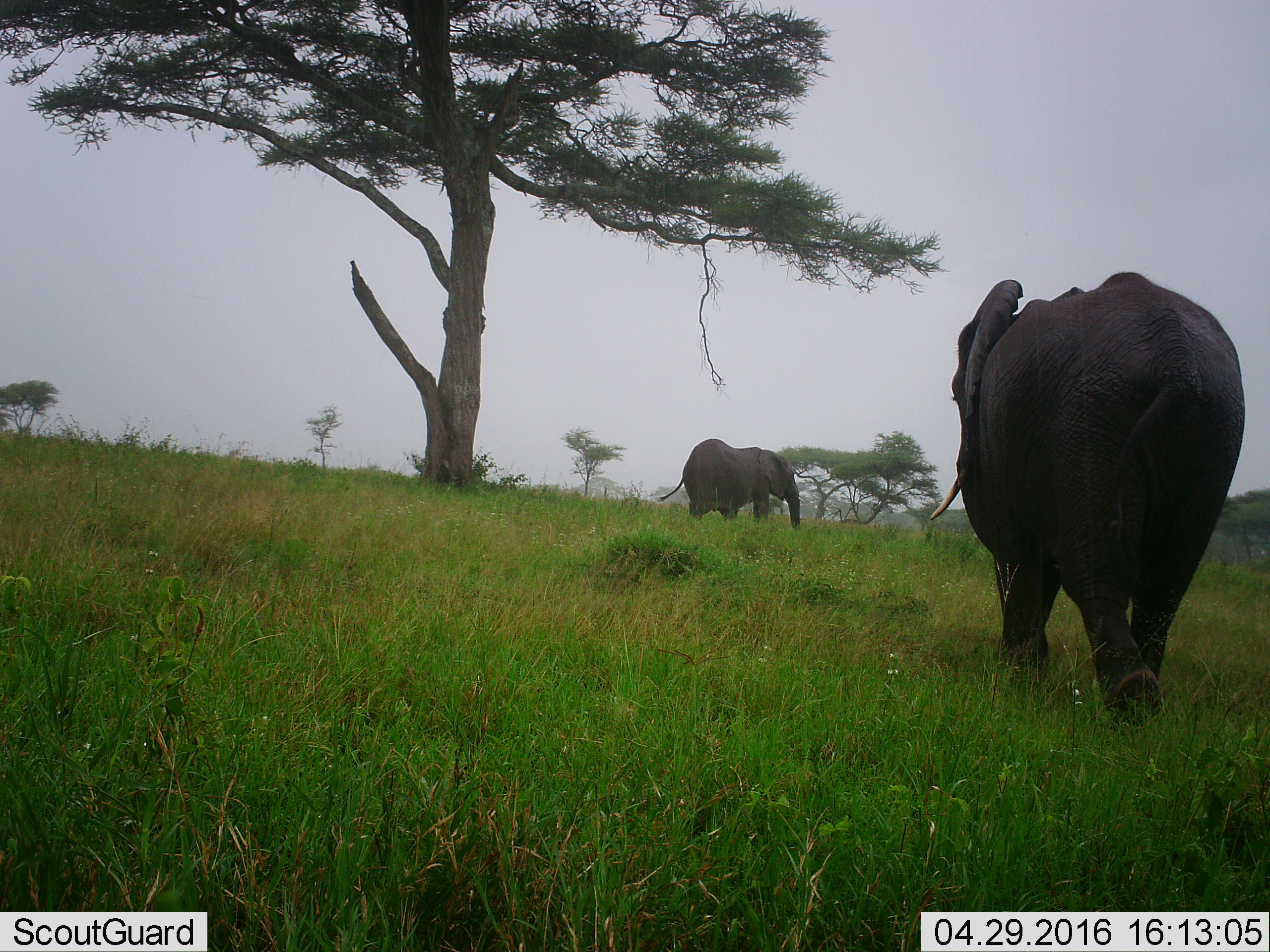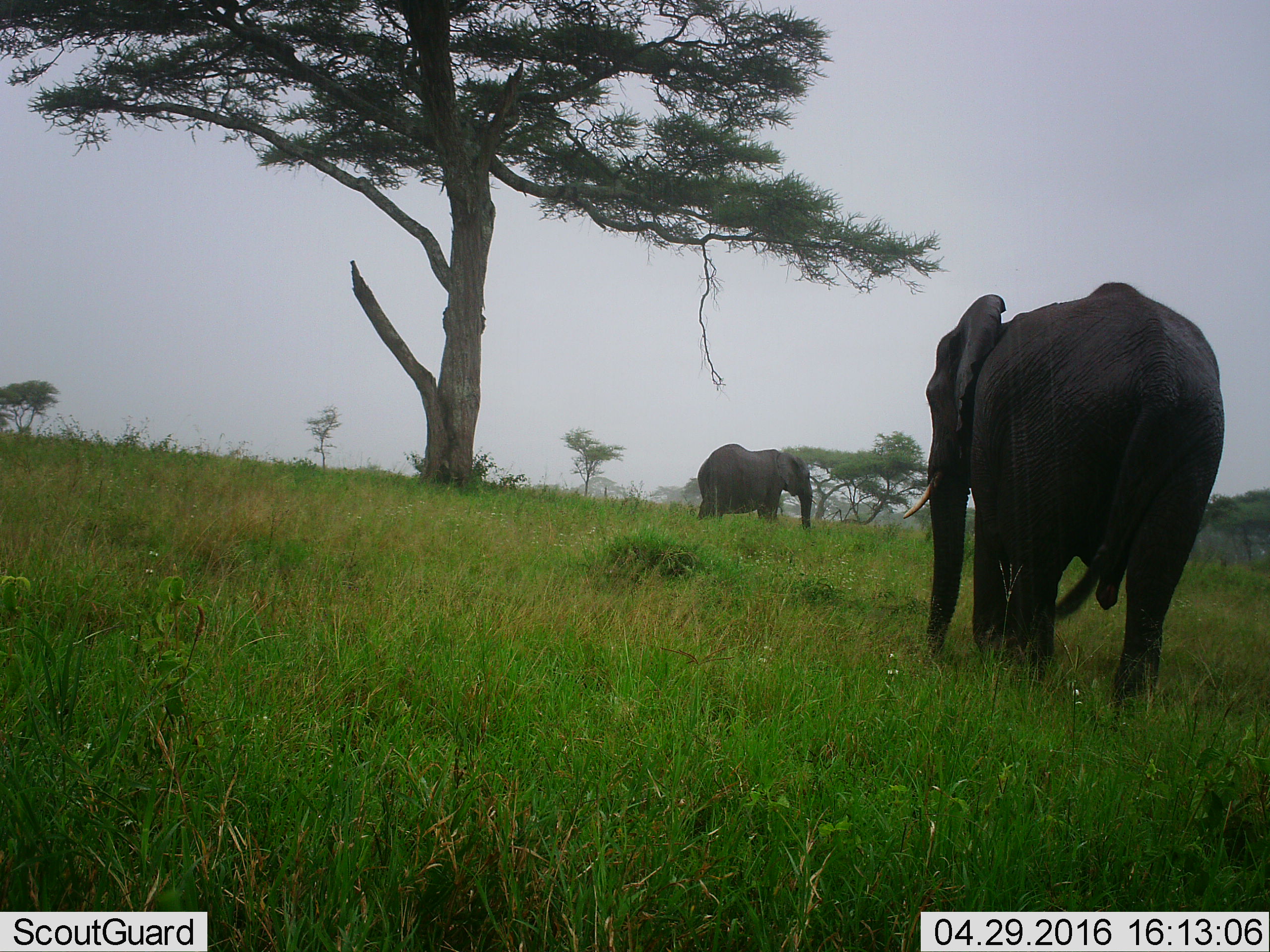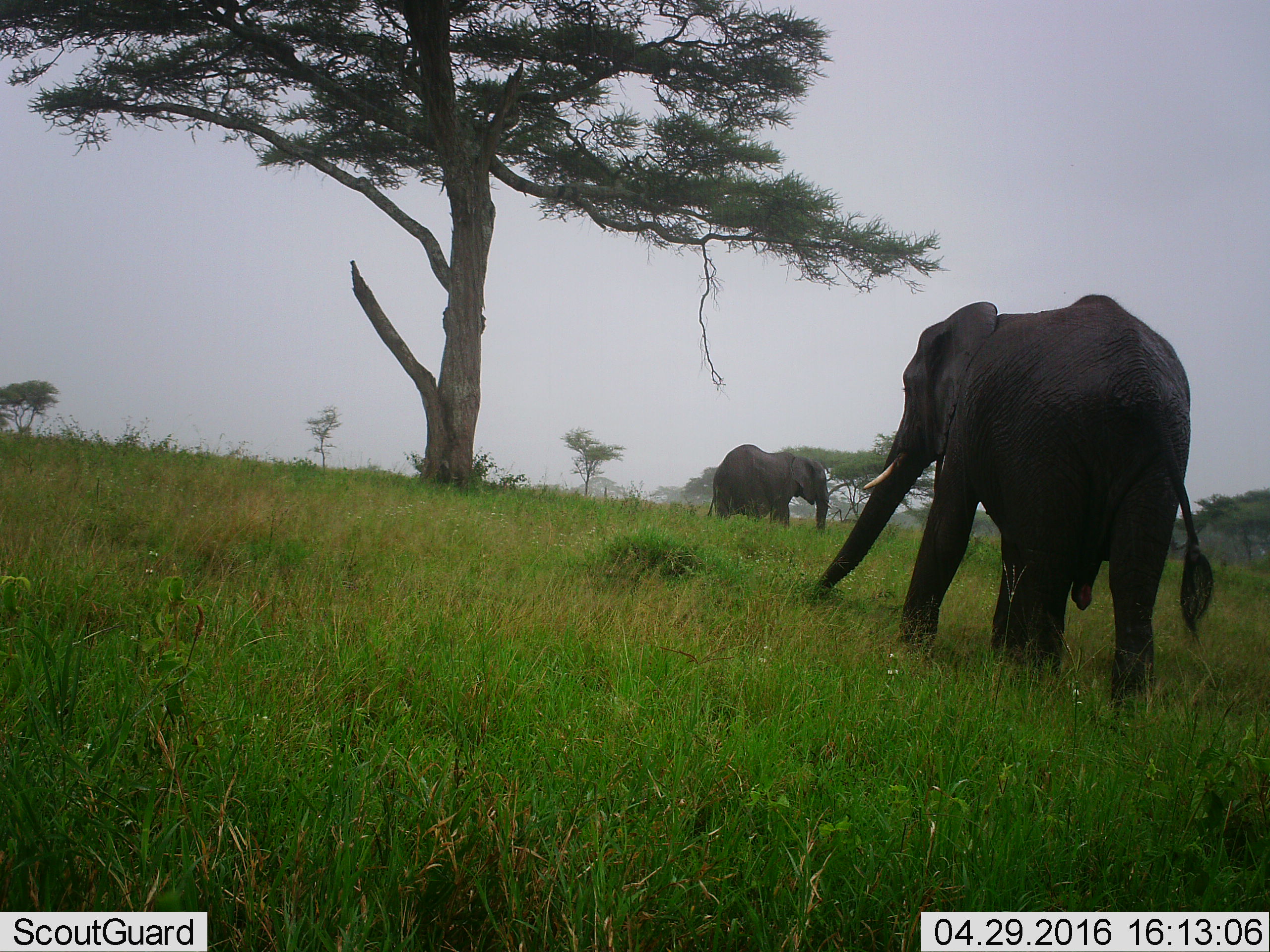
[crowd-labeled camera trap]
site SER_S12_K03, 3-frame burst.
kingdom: Animalia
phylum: Chordata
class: Mammalia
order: Proboscidea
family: Elephantidae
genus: Loxodonta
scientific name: Loxodonta africana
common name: african bush elephant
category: elephant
Elephant (african bush elephant) (Loxodonta africana), count 2. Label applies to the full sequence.